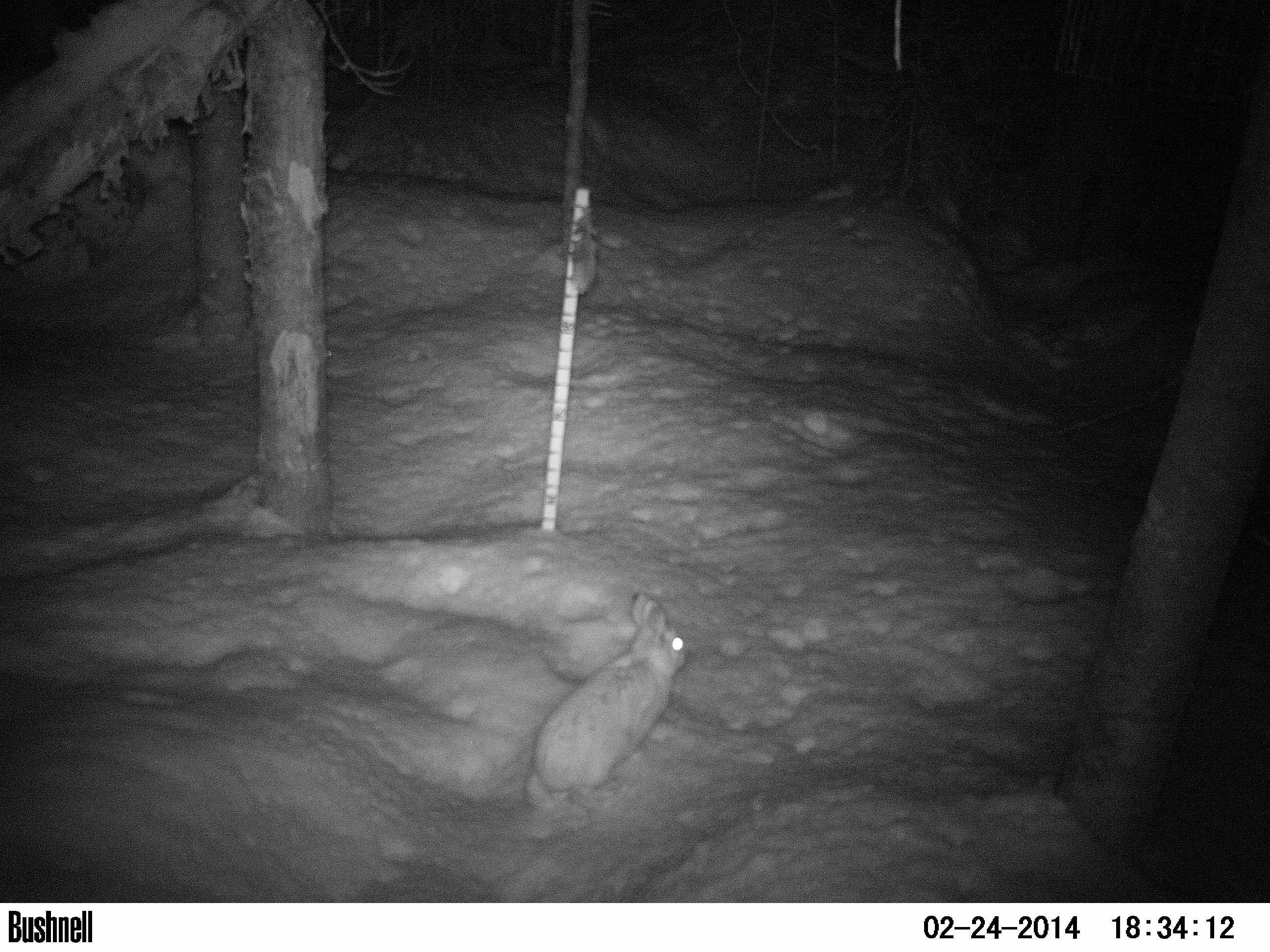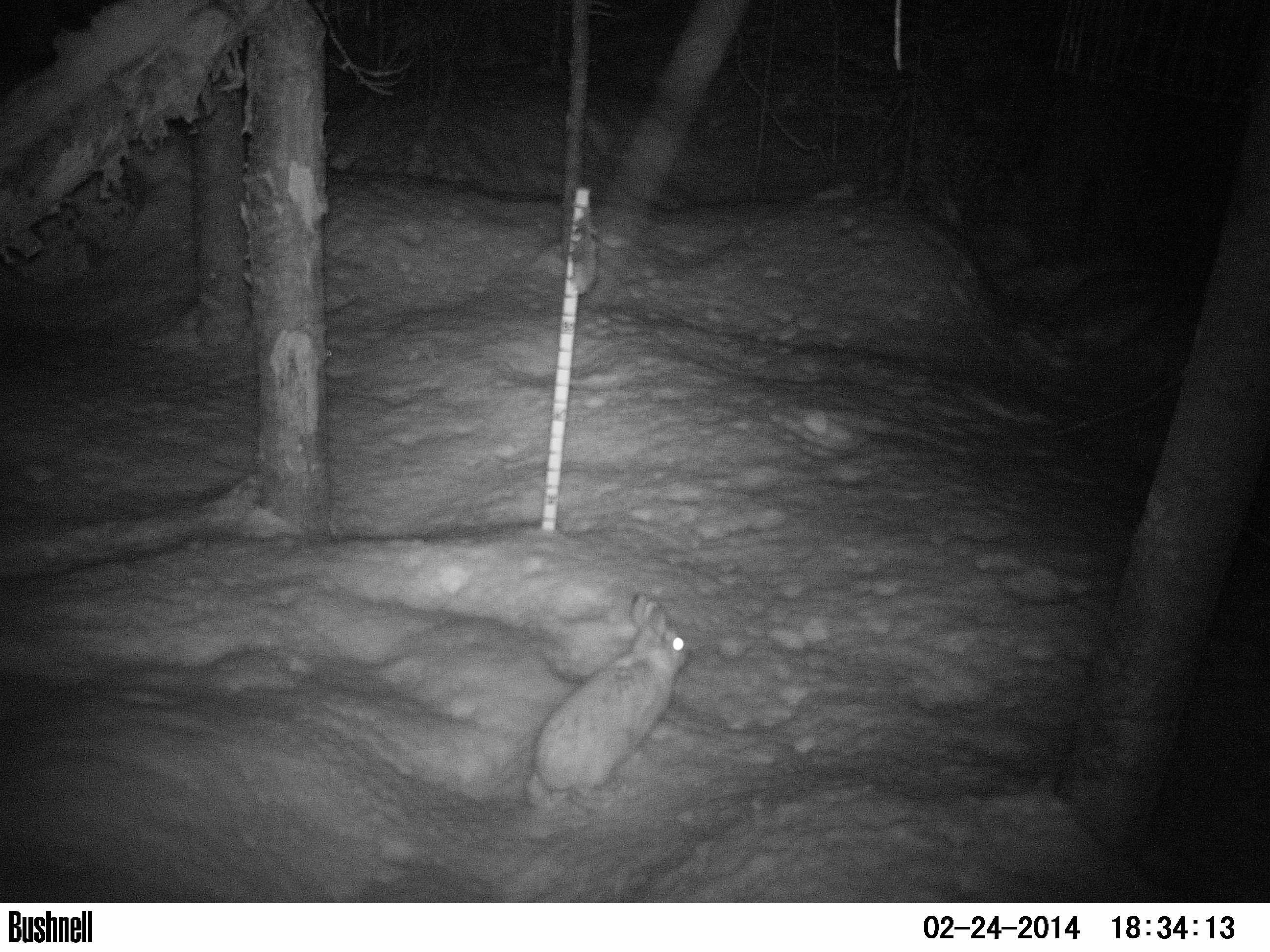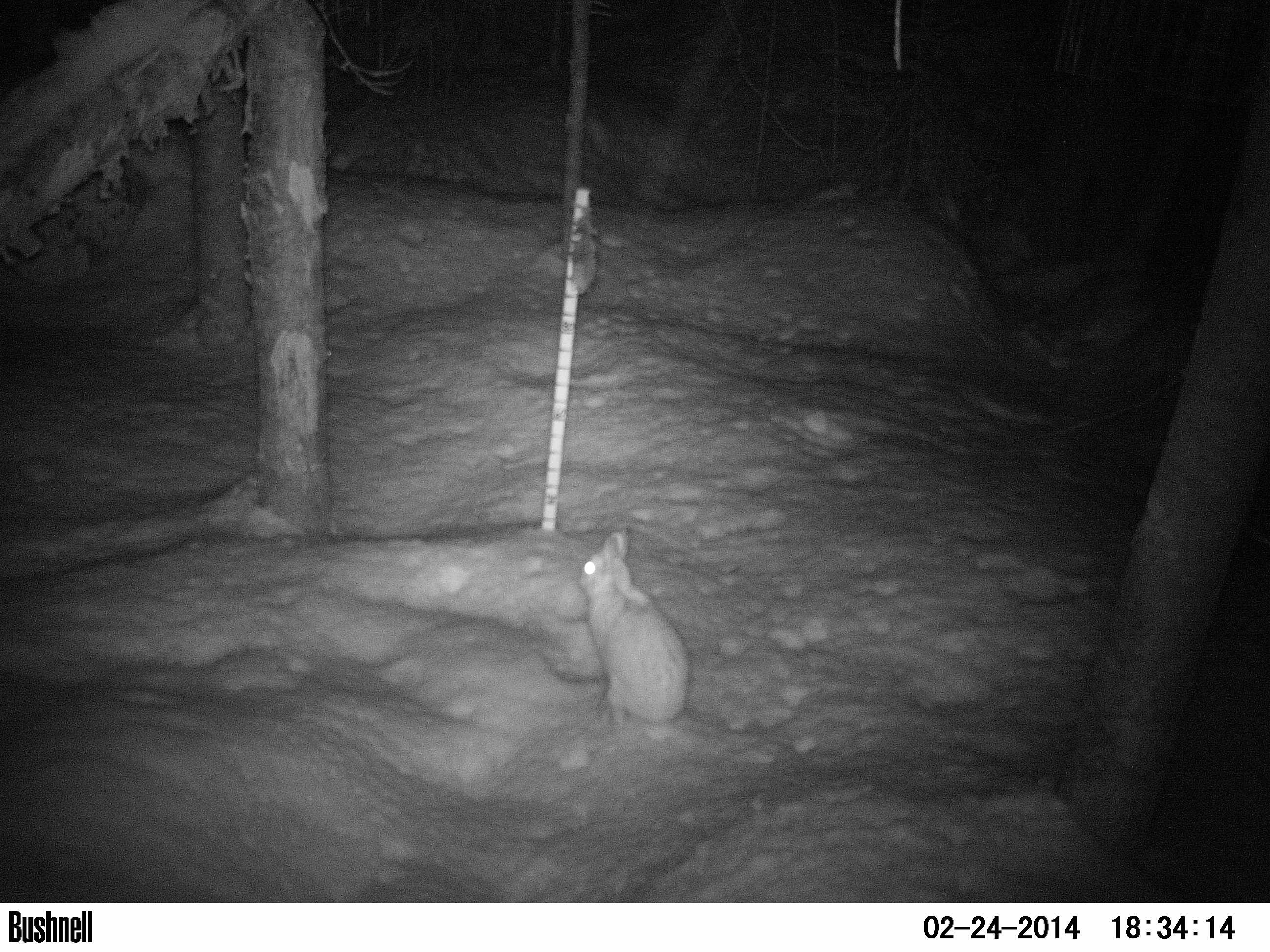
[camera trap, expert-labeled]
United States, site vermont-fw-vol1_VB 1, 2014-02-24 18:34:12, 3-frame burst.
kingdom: Animalia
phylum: Chordata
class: Mammalia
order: Lagomorpha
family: Leporidae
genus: Lepus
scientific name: Lepus americanus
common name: snowshoe hare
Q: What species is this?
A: Snowshoe hare (Lepus americanus).